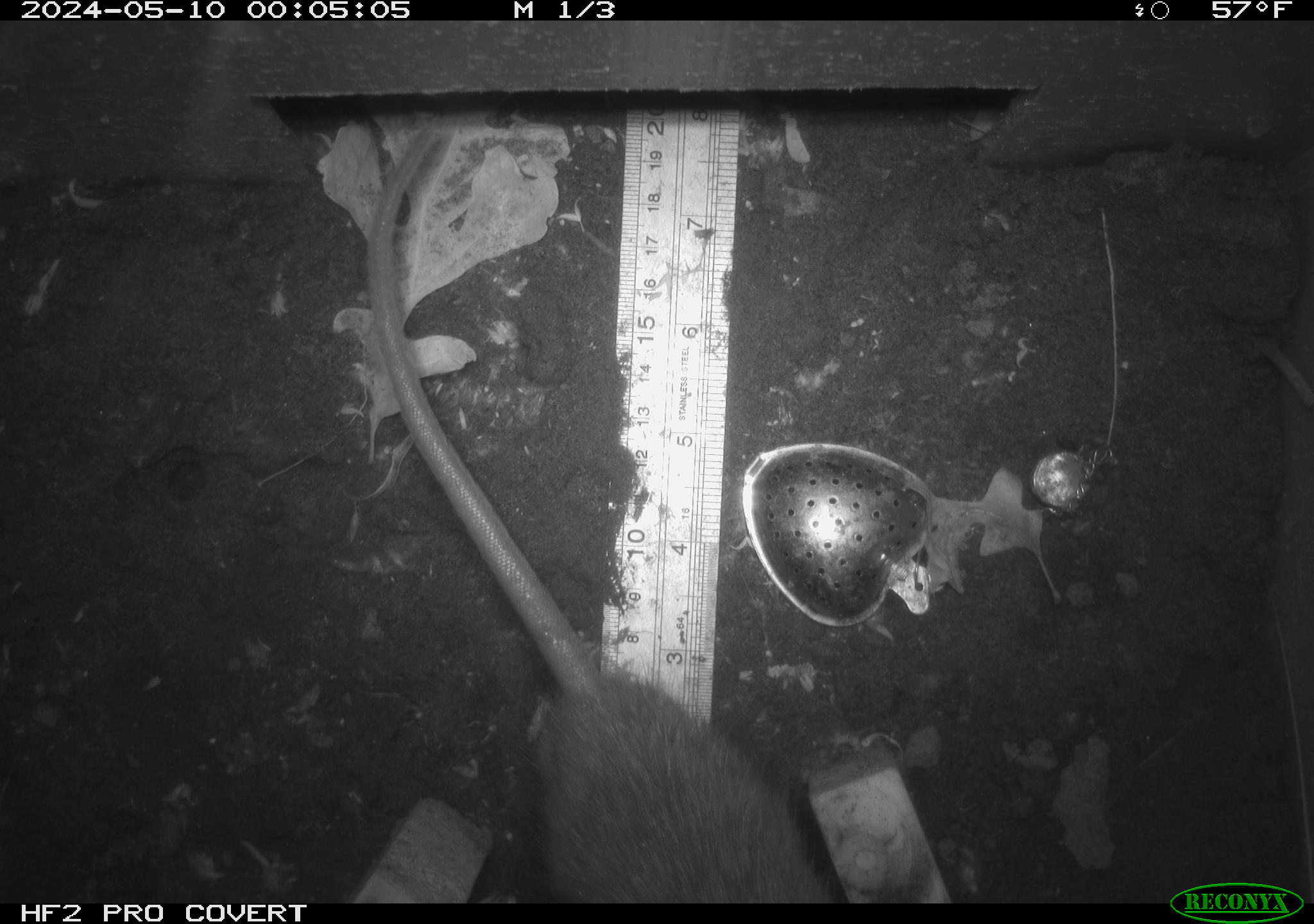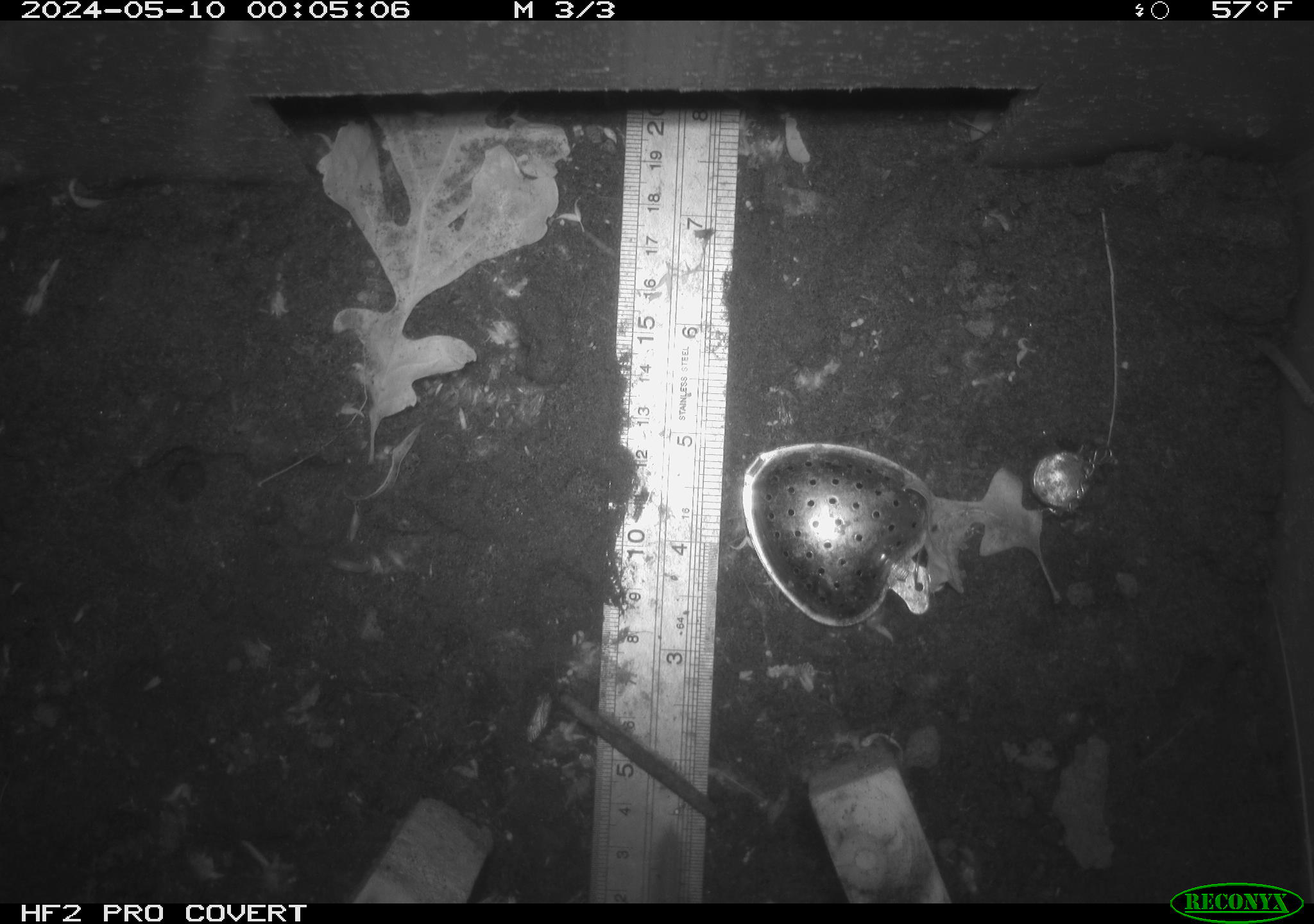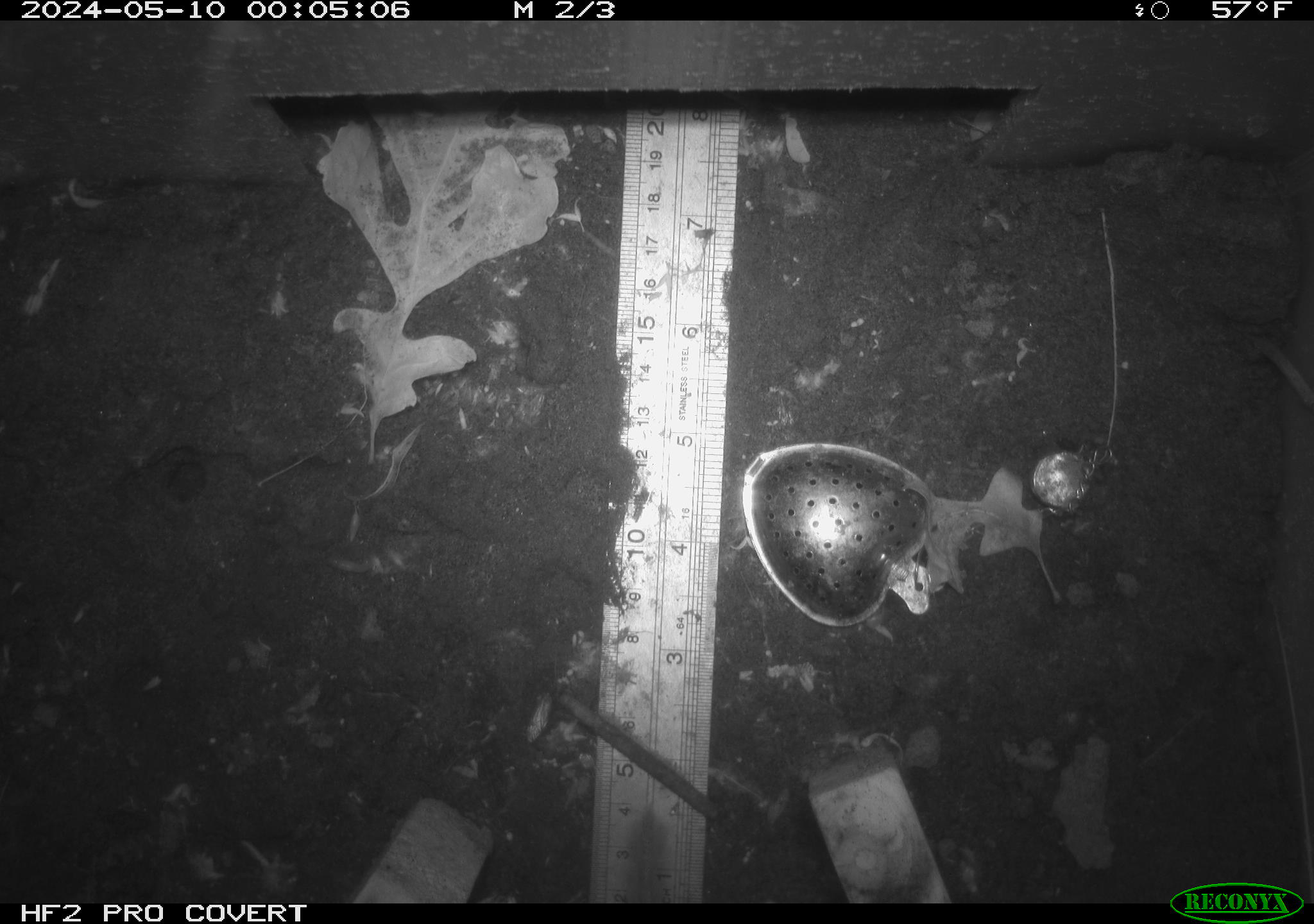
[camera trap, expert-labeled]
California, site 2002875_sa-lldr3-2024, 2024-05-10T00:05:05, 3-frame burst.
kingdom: Animalia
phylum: Chordata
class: Mammalia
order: Rodentia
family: Muridae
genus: Rattus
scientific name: Rattus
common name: rat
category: rattus species